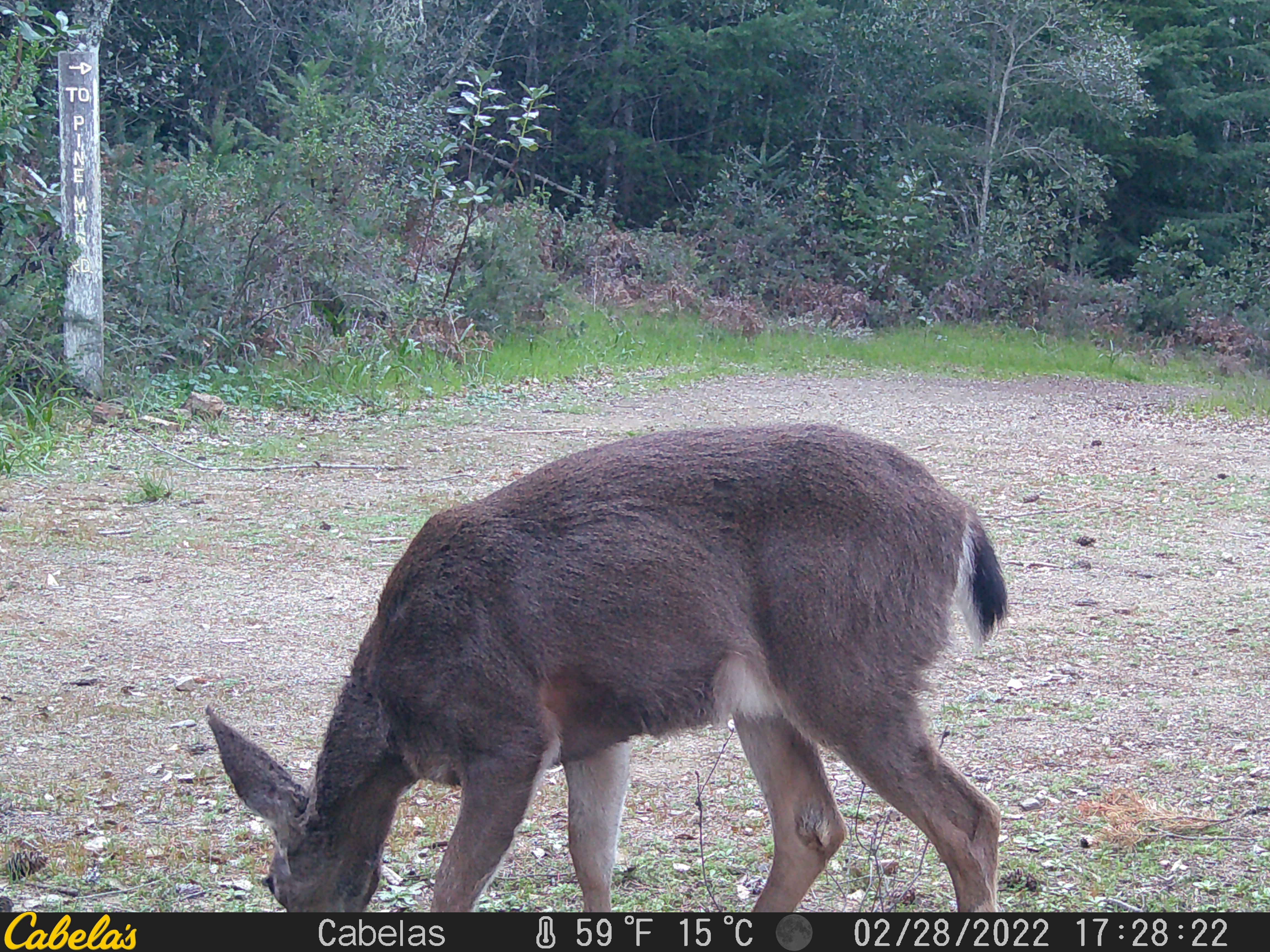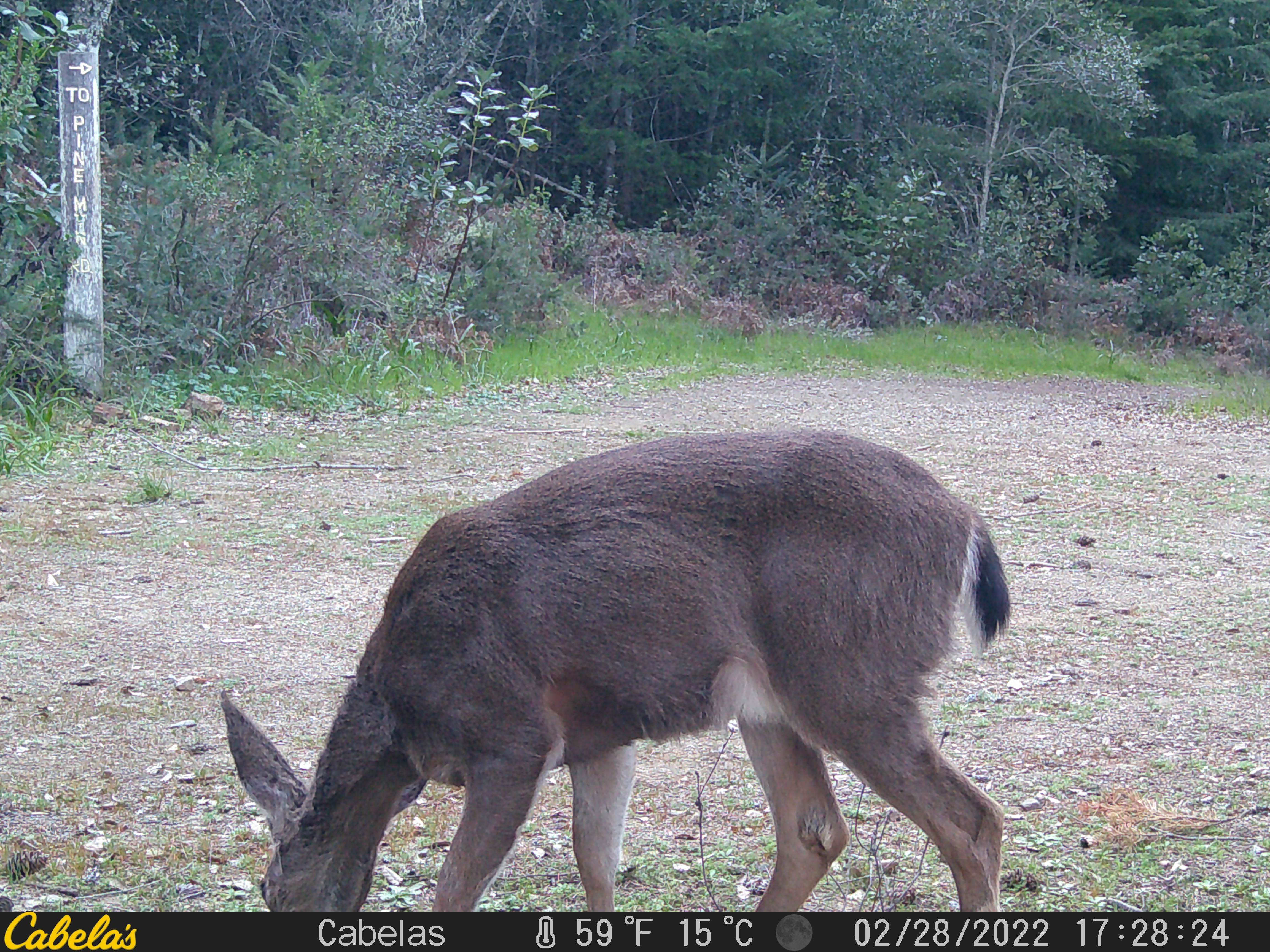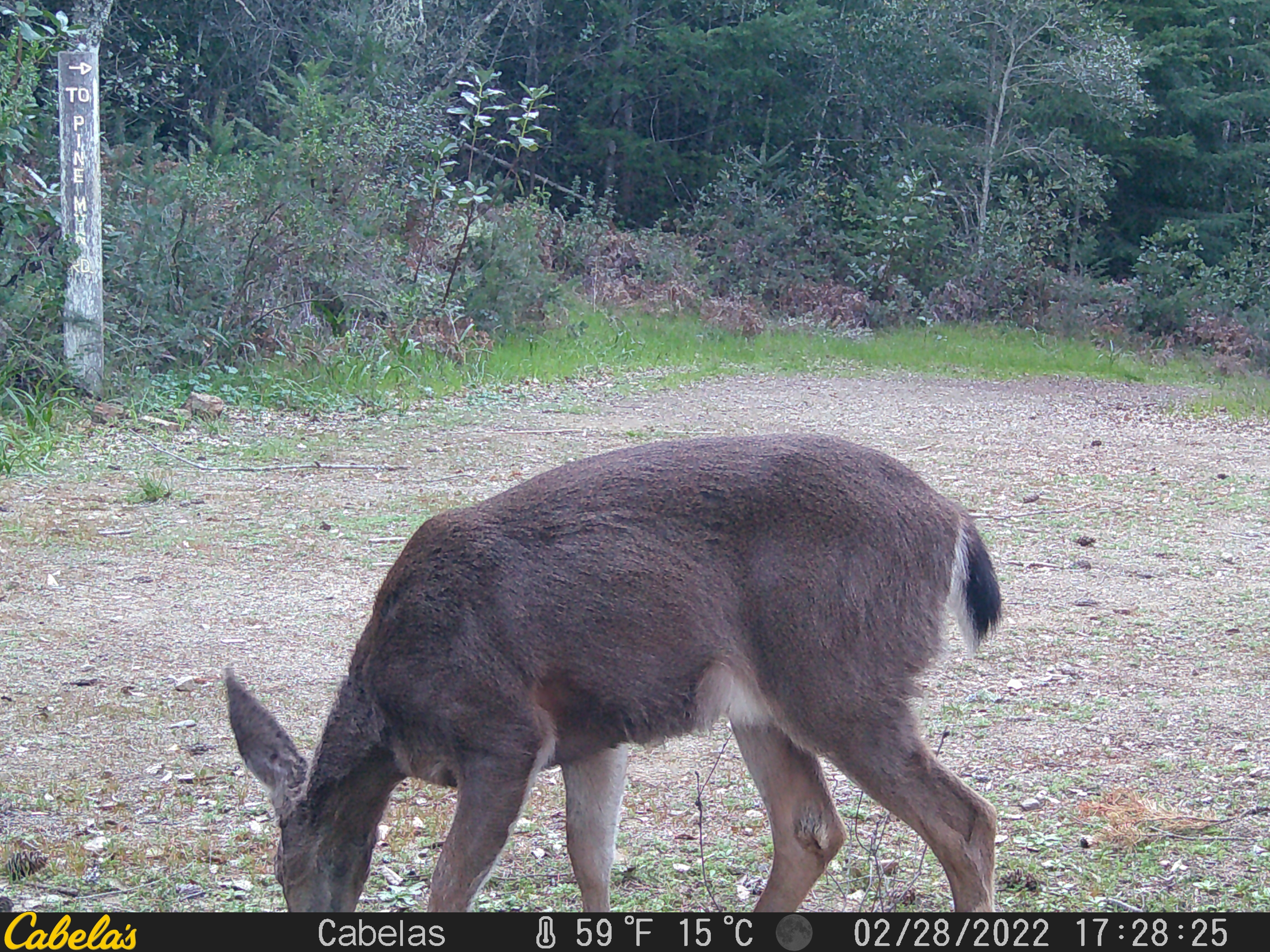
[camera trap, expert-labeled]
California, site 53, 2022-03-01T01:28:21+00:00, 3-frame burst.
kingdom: Animalia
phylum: Chordata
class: Mammalia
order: Artiodactyla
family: Cervidae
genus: Odocoileus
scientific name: Odocoileus hemionus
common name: mule deer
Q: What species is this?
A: Mule deer (Odocoileus hemionus).